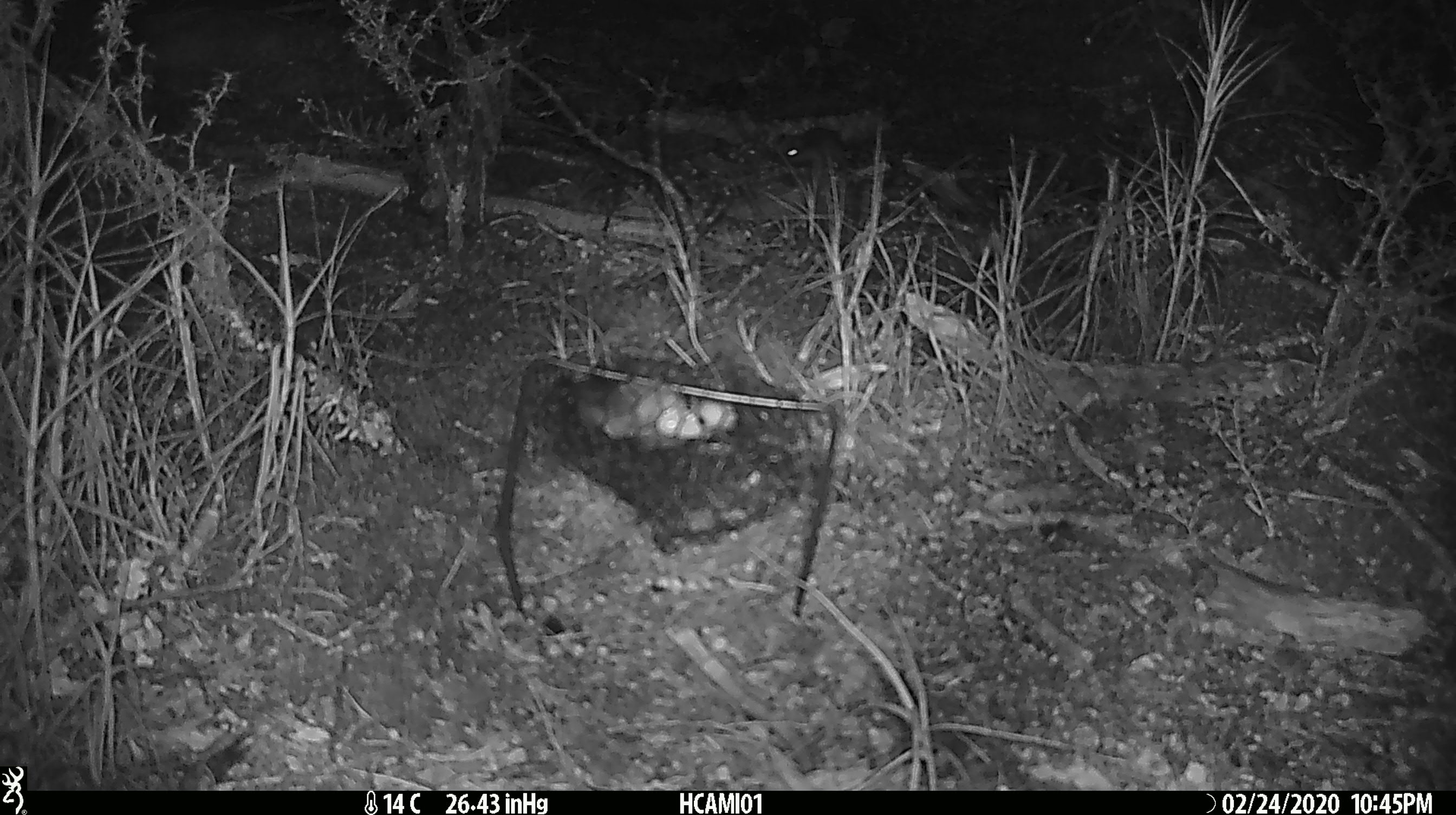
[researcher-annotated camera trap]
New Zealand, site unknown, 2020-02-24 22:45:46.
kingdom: Animalia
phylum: Chordata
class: Mammalia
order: Rodentia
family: Muridae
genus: Mus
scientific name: Mus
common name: mouse